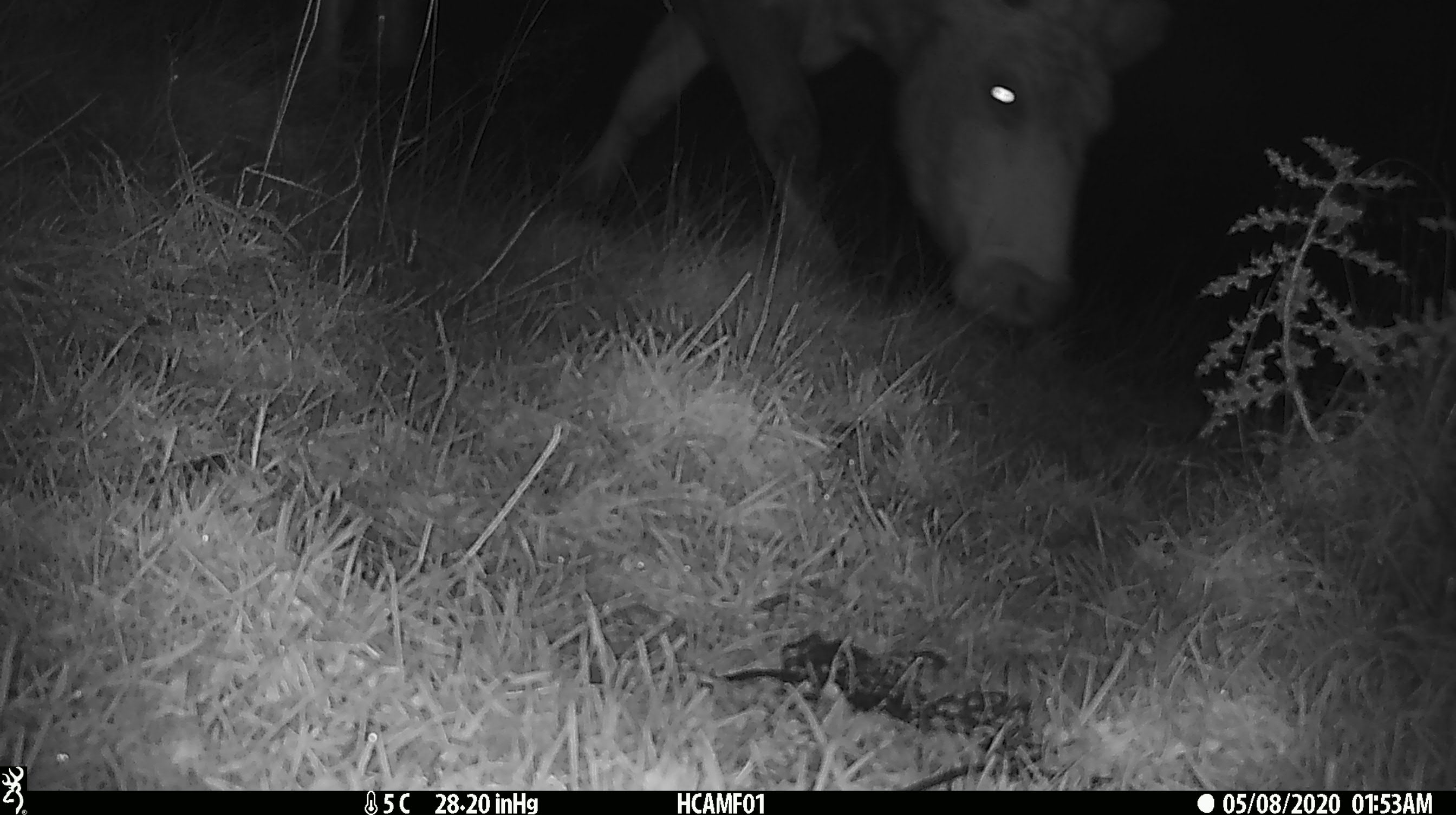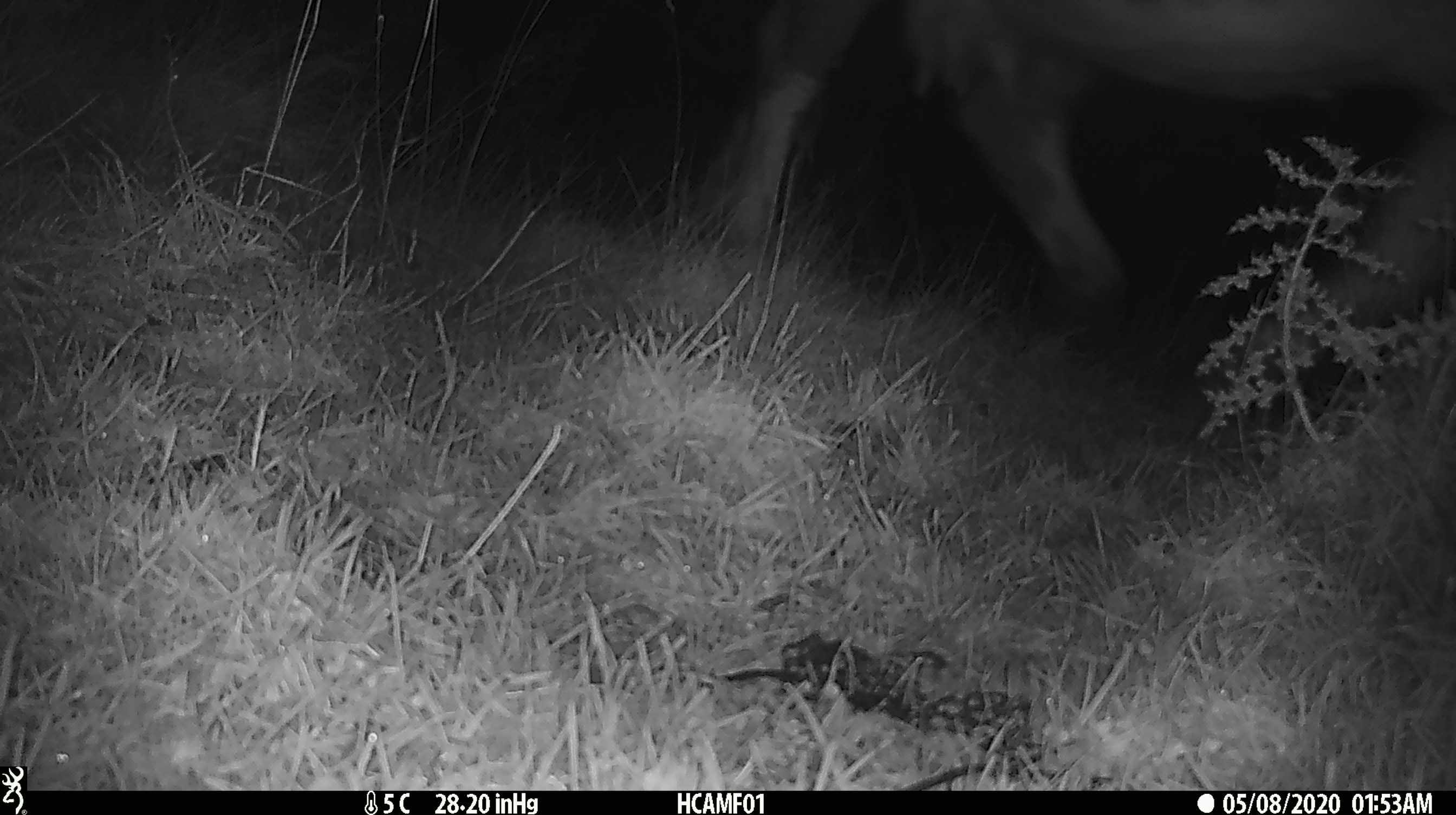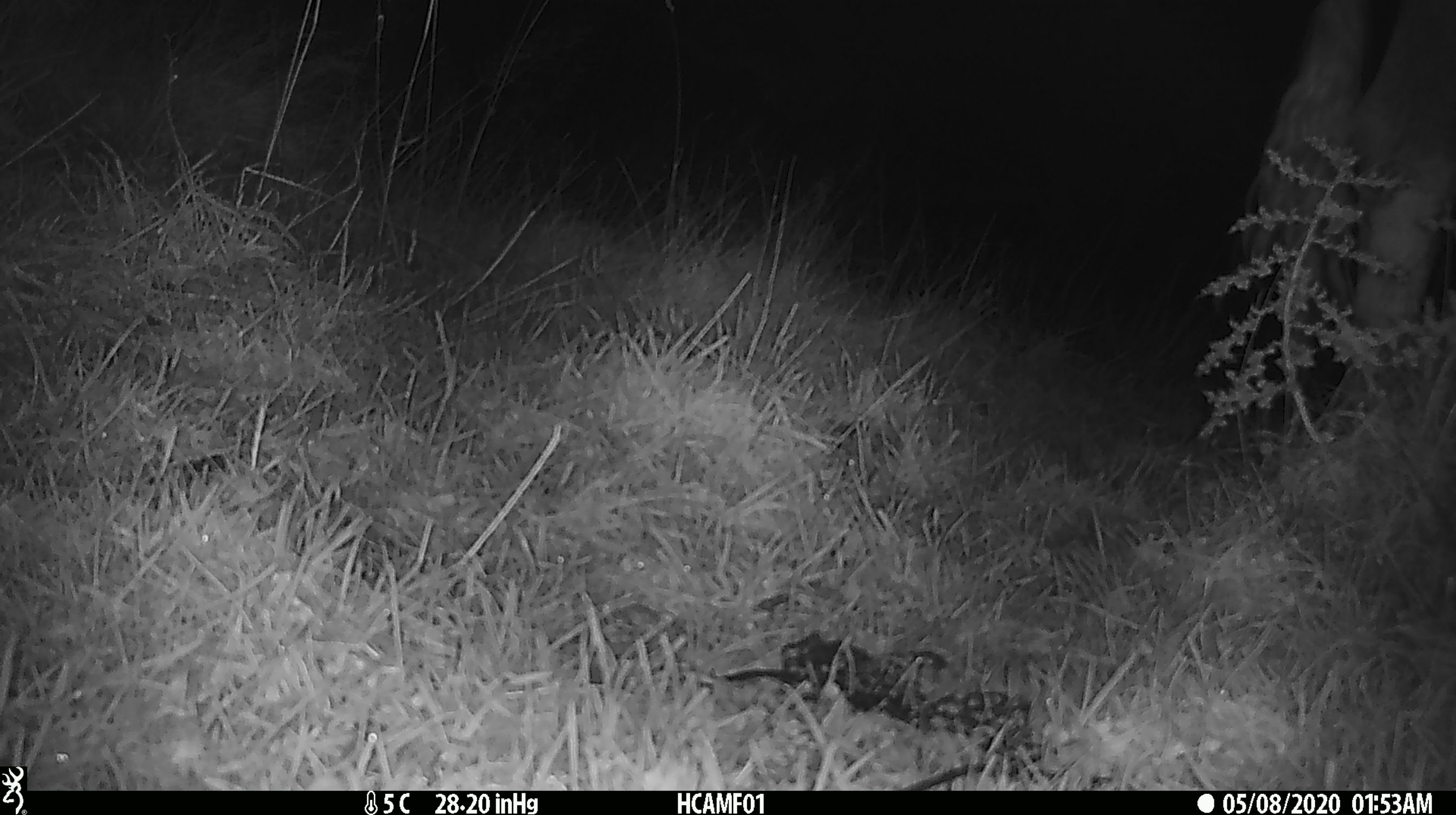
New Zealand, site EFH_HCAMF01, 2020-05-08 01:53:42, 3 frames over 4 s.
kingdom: Animalia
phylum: Chordata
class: Mammalia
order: Artiodactyla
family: Bovidae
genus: Bos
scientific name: Bos taurus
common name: domestic cow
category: cow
Cow (domestic cow) (Bos taurus).